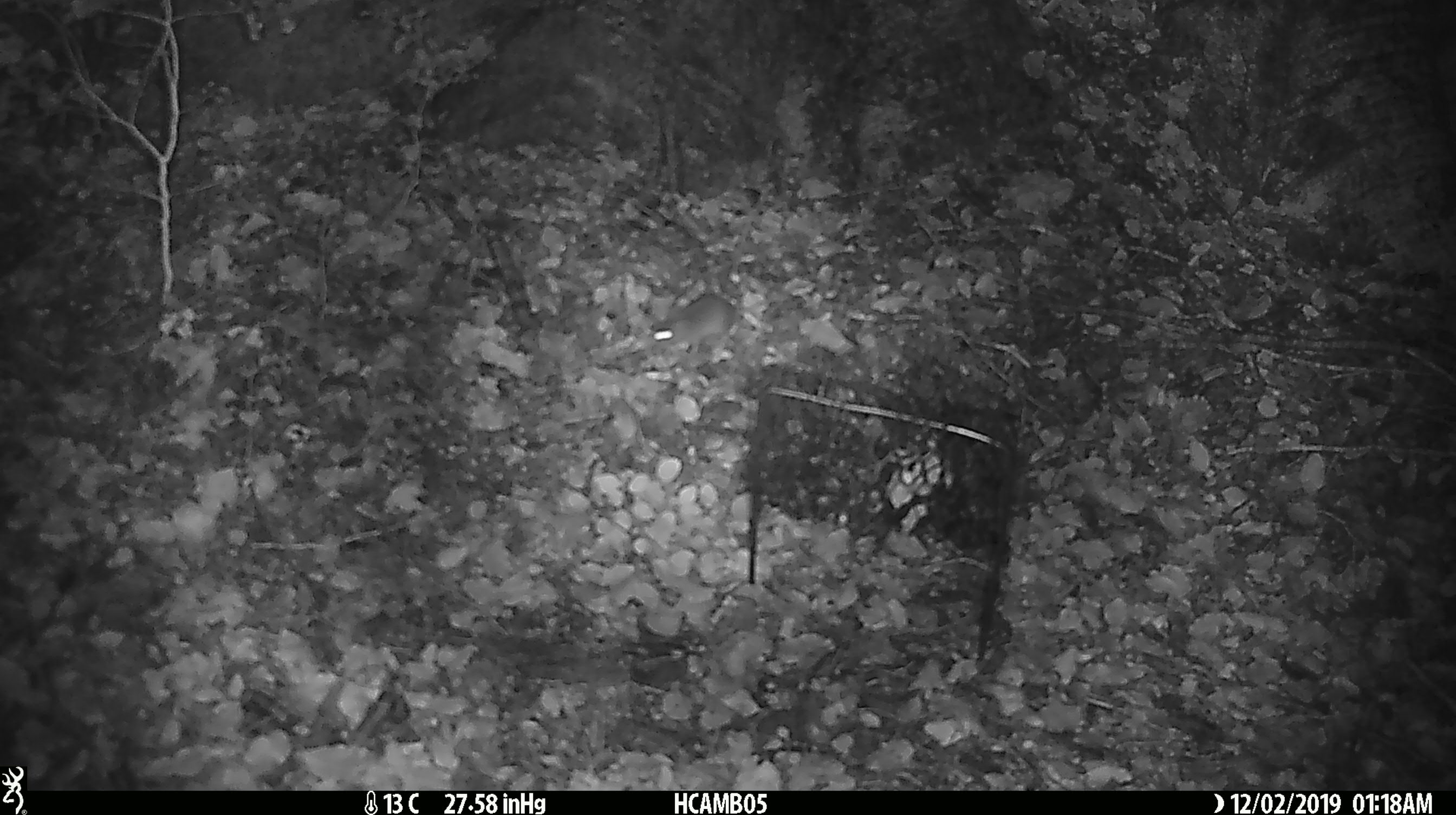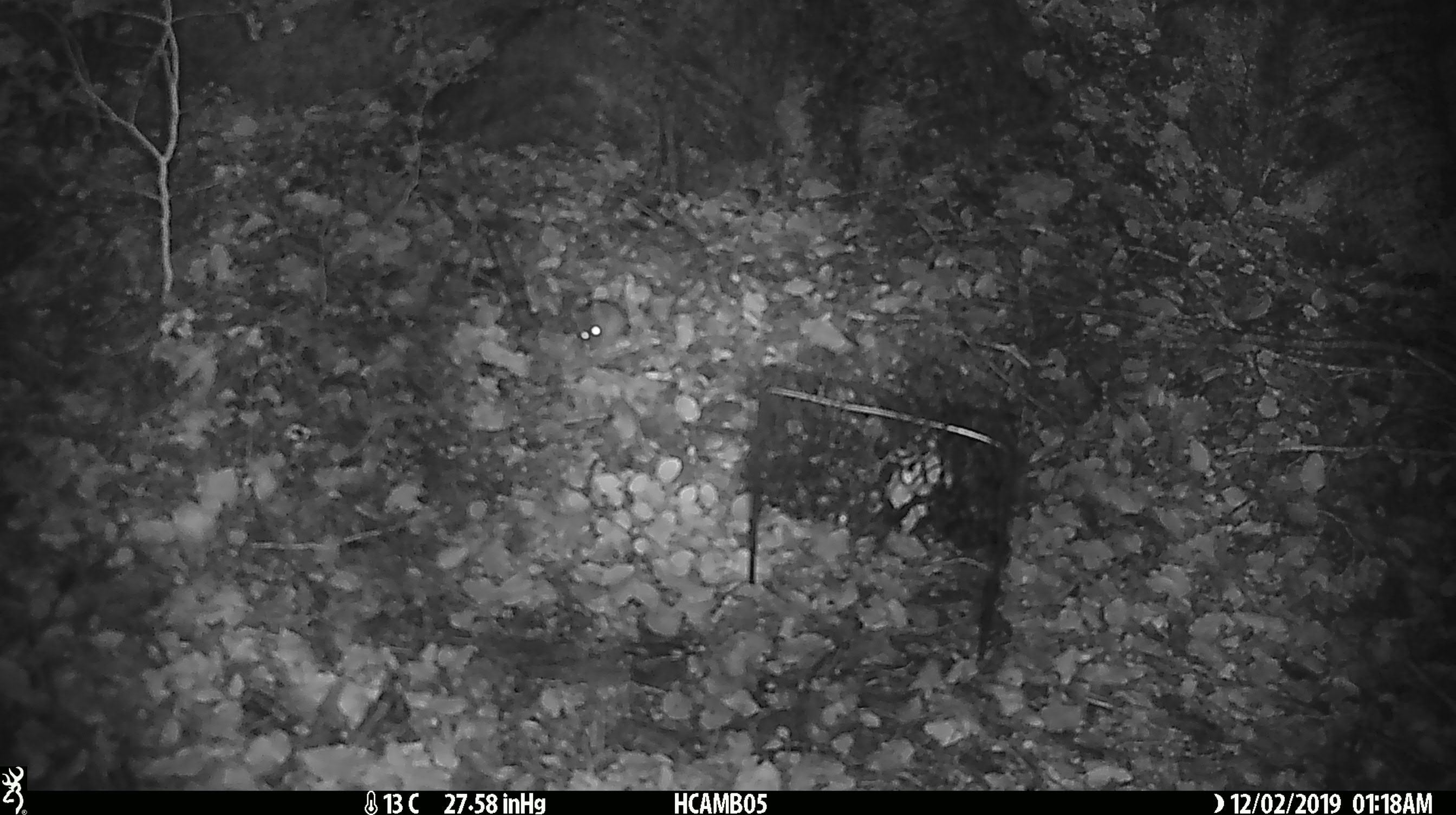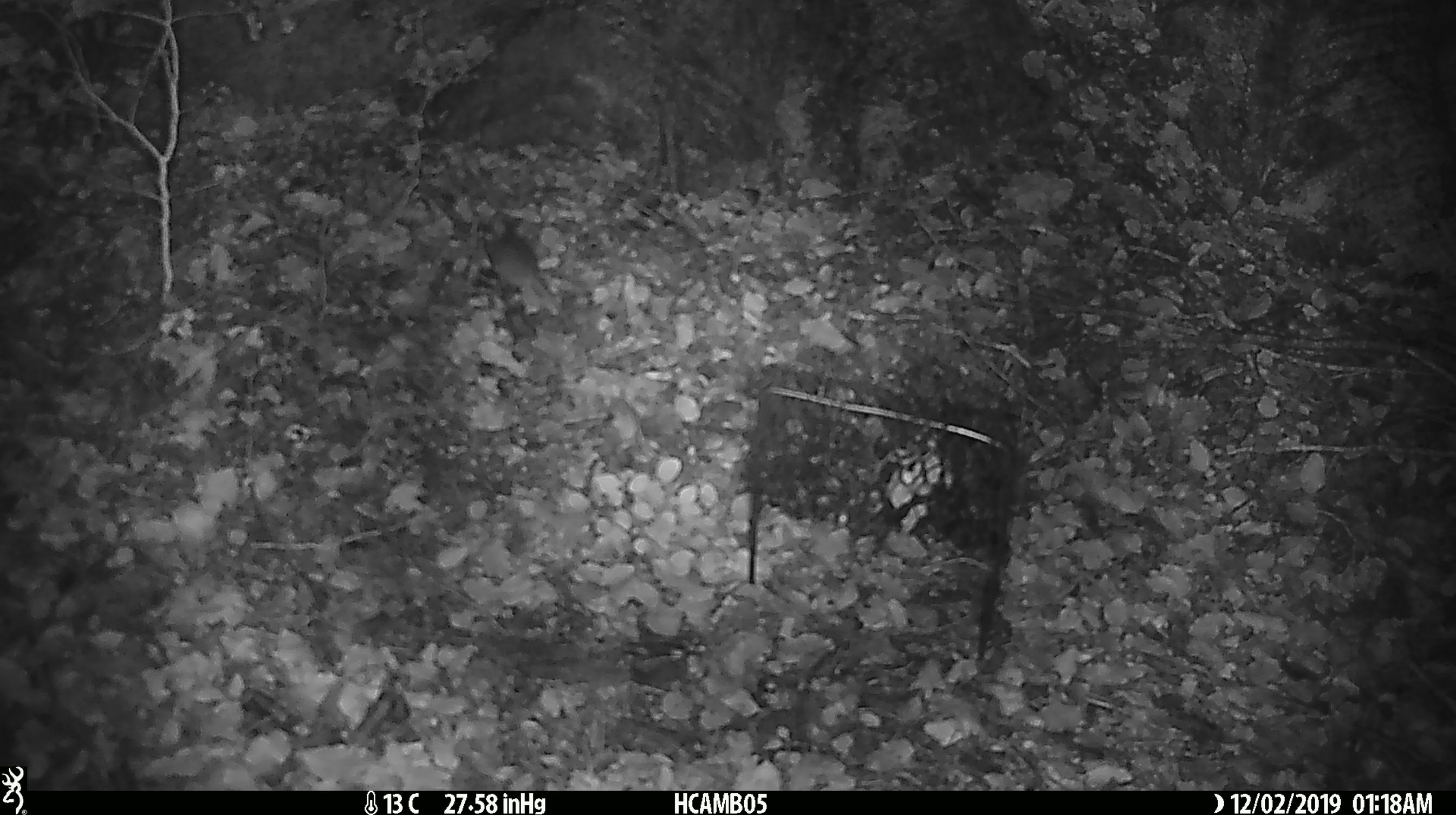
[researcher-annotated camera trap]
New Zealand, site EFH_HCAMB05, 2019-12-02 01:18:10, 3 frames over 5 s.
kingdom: Animalia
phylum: Chordata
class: Mammalia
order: Rodentia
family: Muridae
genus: Mus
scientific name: Mus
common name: mouse